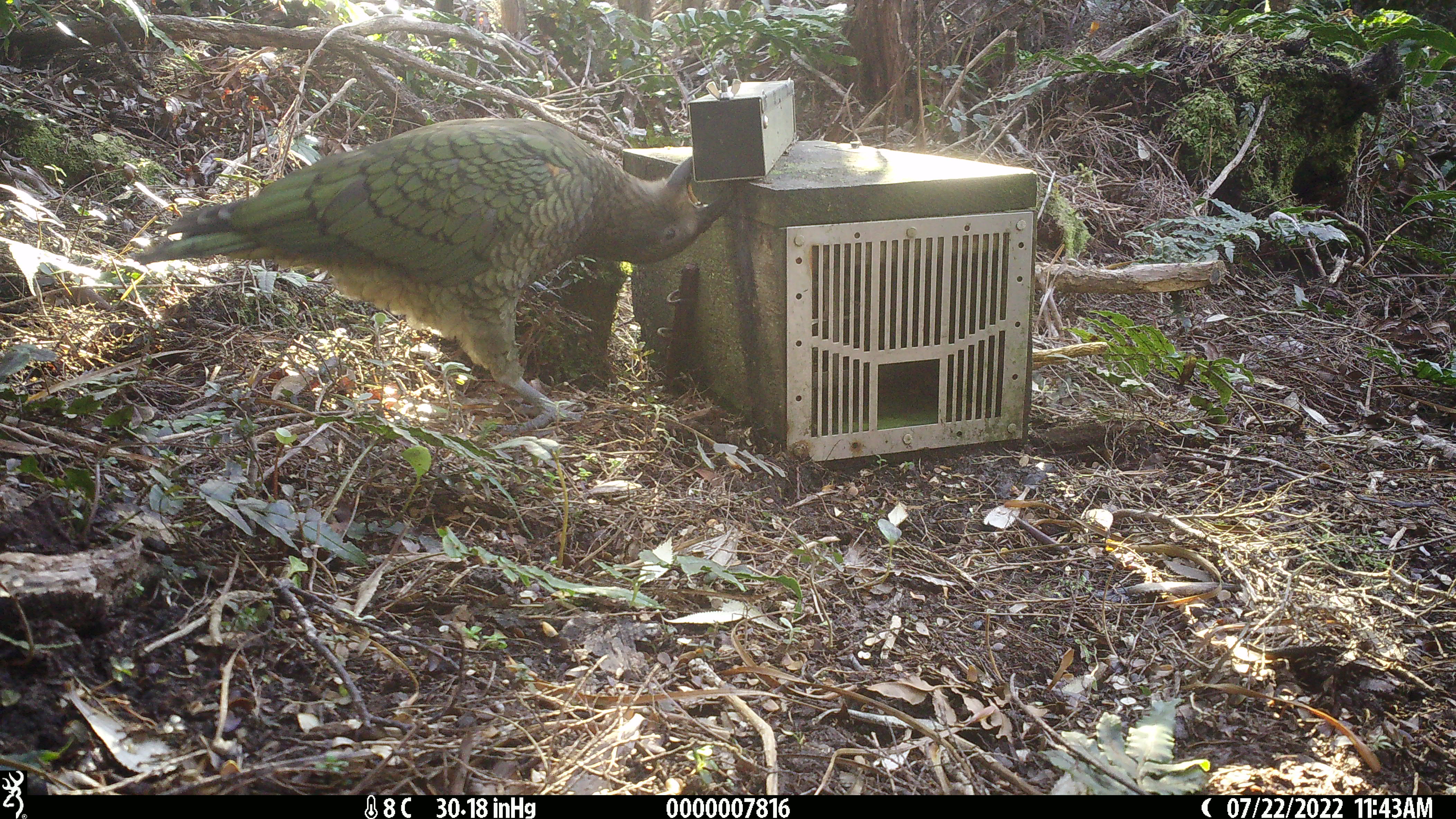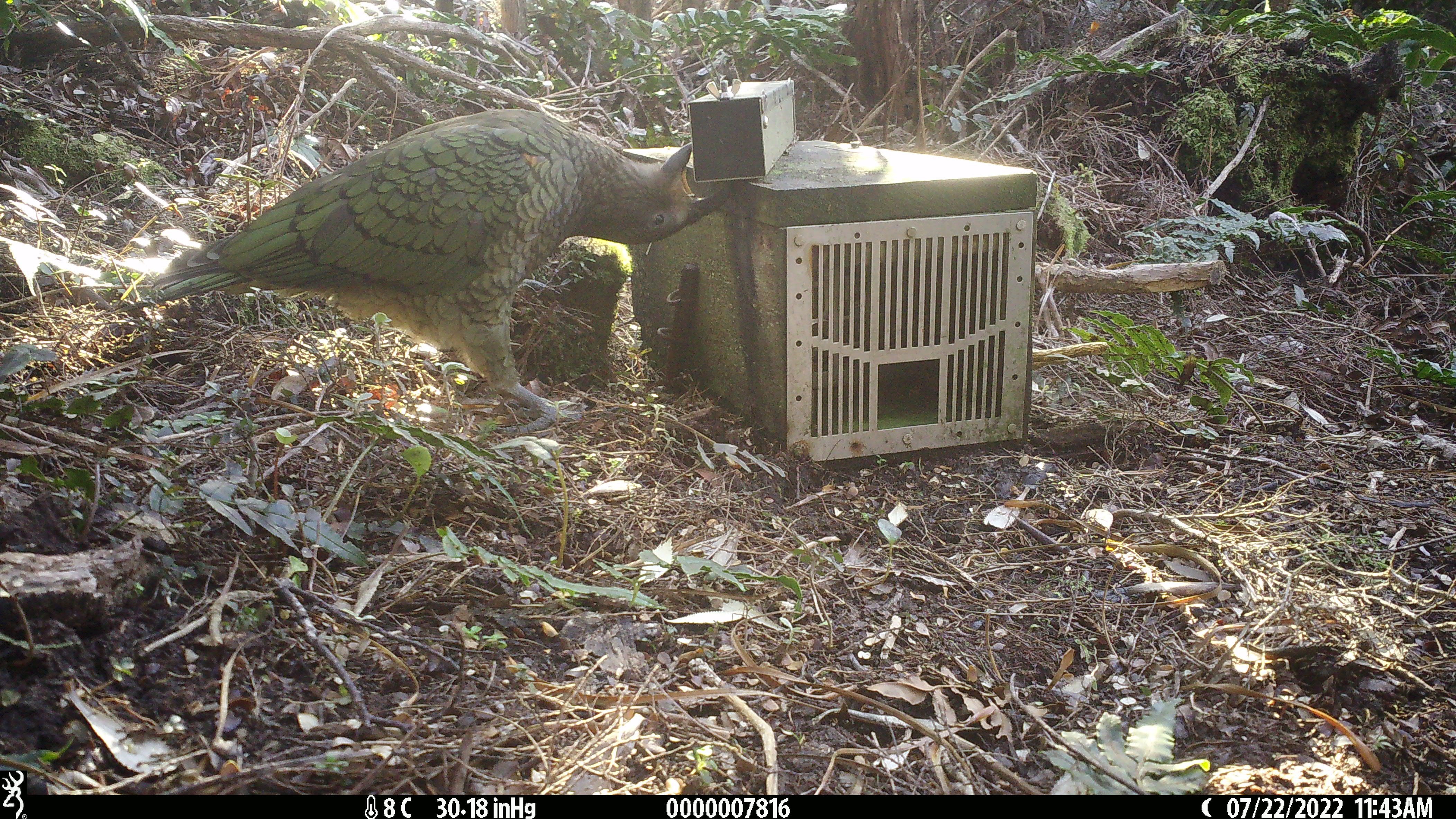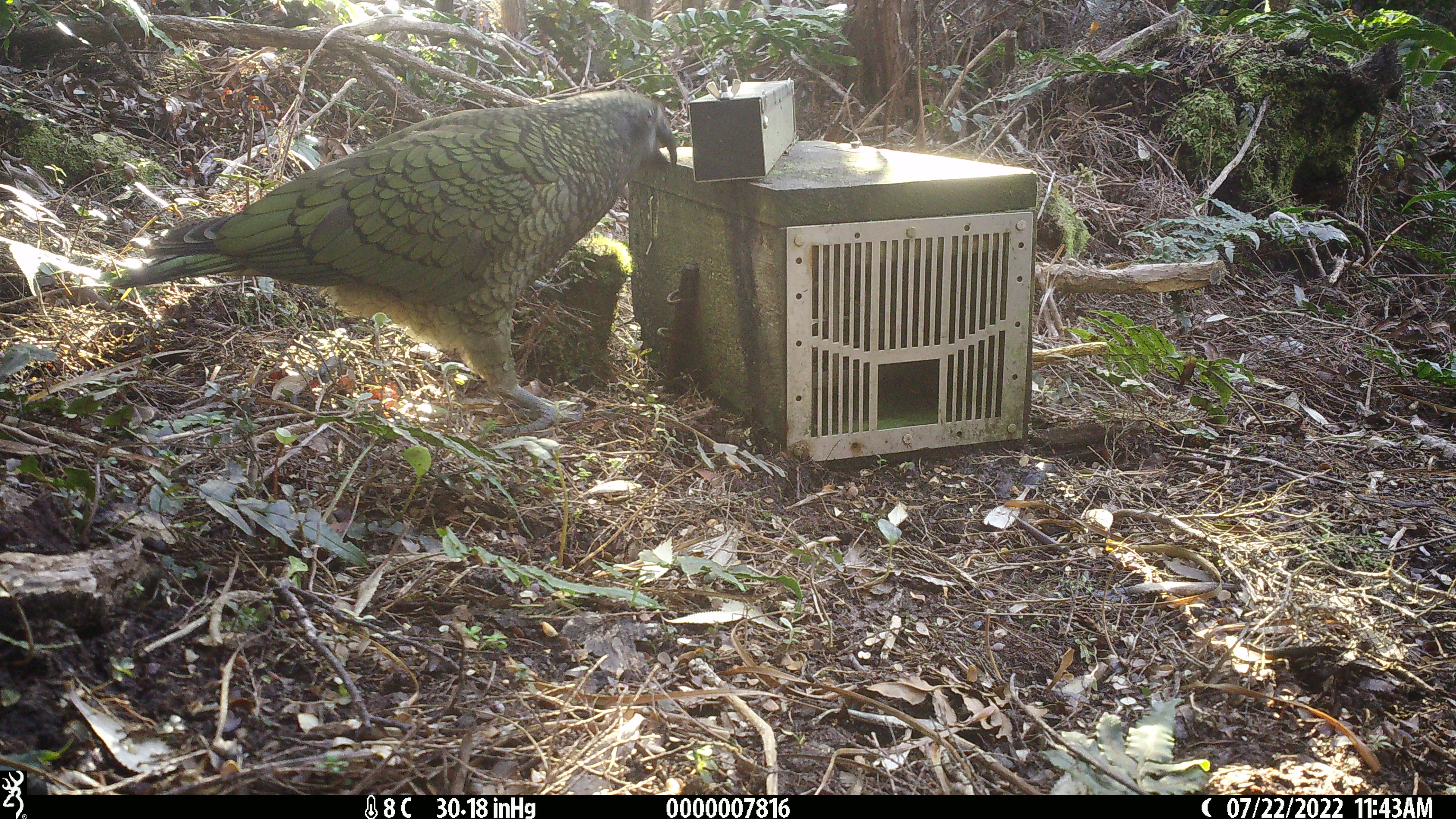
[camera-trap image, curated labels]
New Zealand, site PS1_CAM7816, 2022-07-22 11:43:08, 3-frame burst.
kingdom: Animalia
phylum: Chordata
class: Aves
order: Psittaciformes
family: Strigopidae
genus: Nestor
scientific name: Nestor notabilis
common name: kea